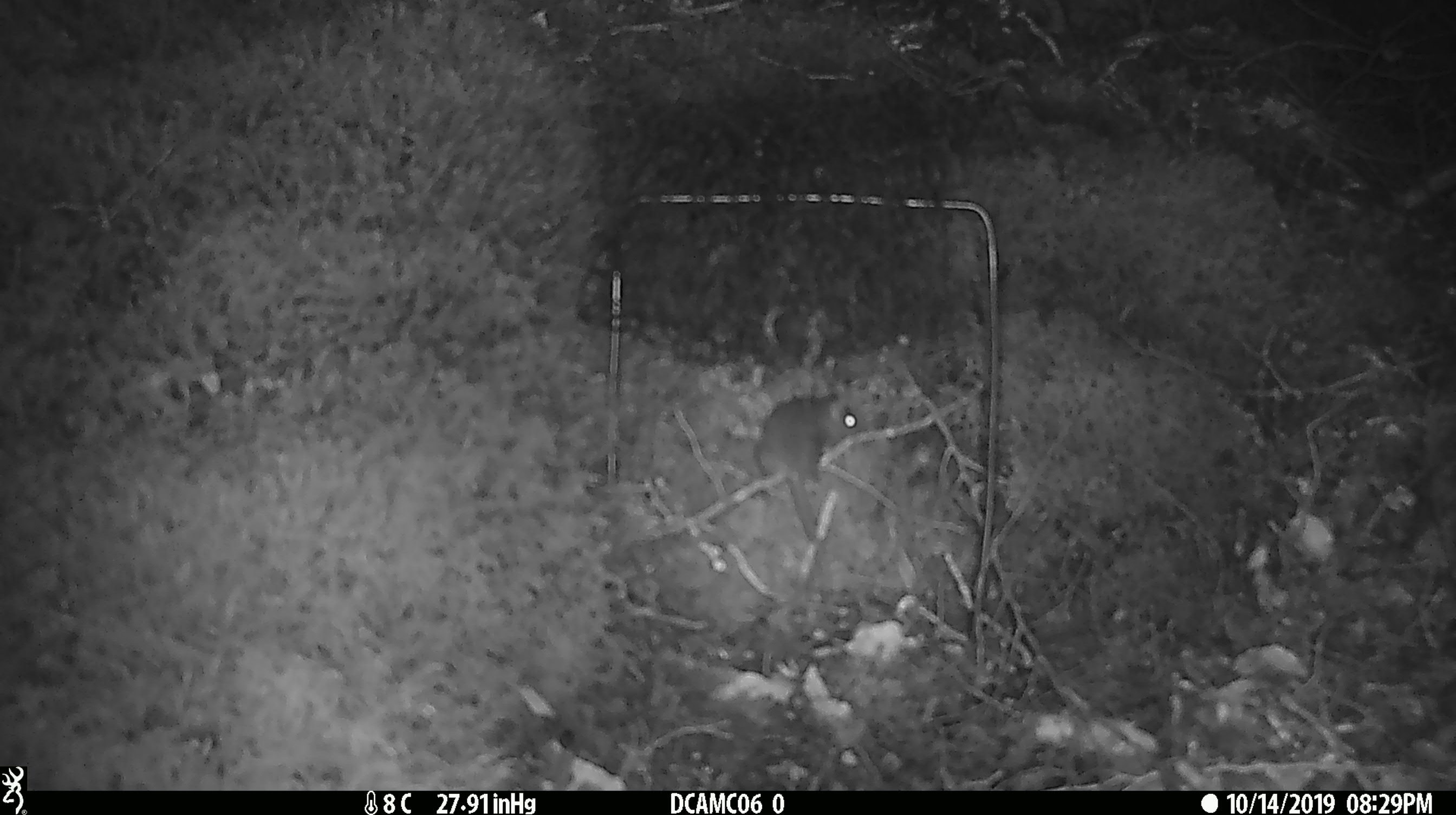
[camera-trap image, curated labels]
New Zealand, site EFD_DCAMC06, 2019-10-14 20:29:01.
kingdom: Animalia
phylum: Chordata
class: Mammalia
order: Rodentia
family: Muridae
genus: Mus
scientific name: Mus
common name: mouse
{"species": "mouse (Mus)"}